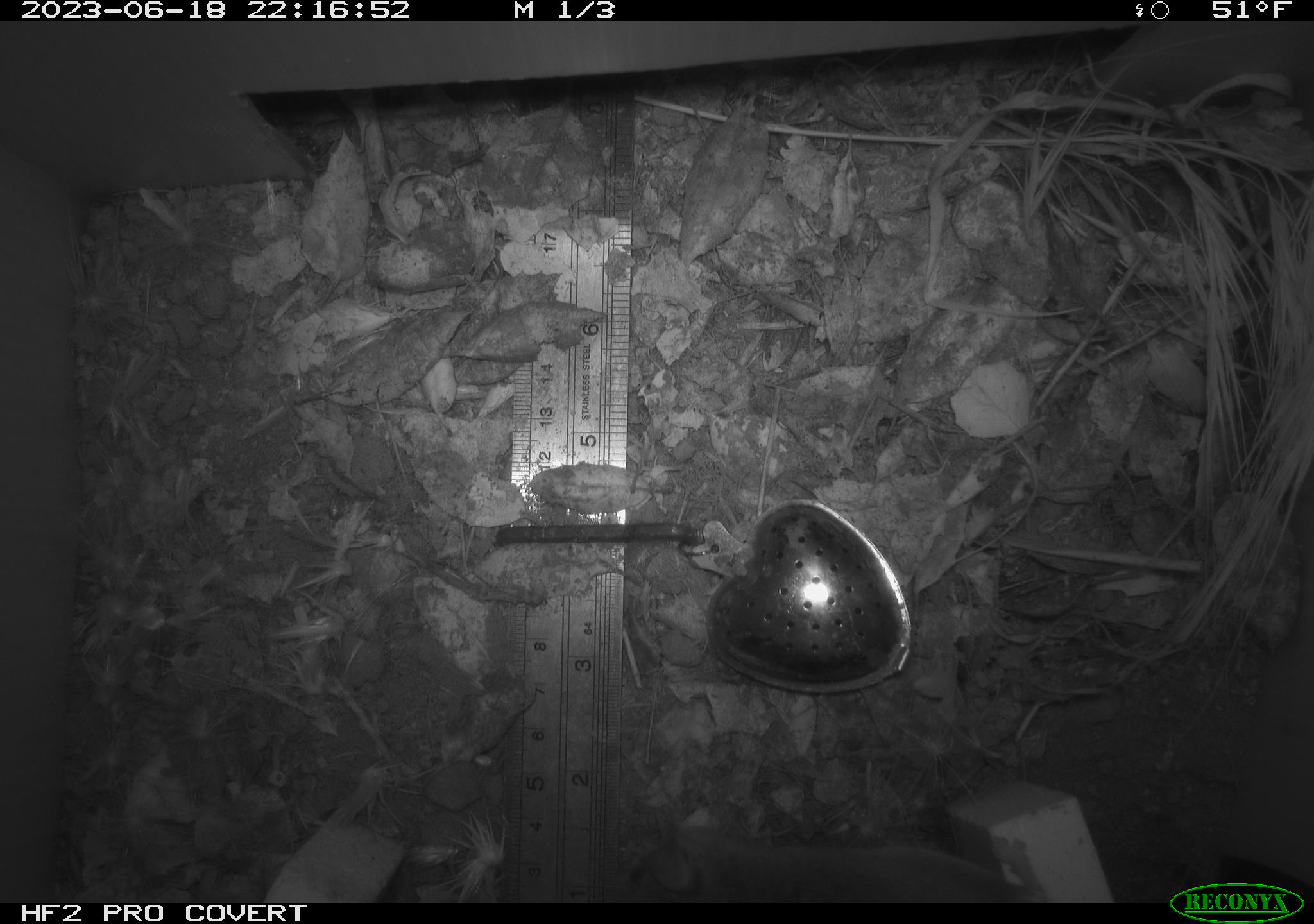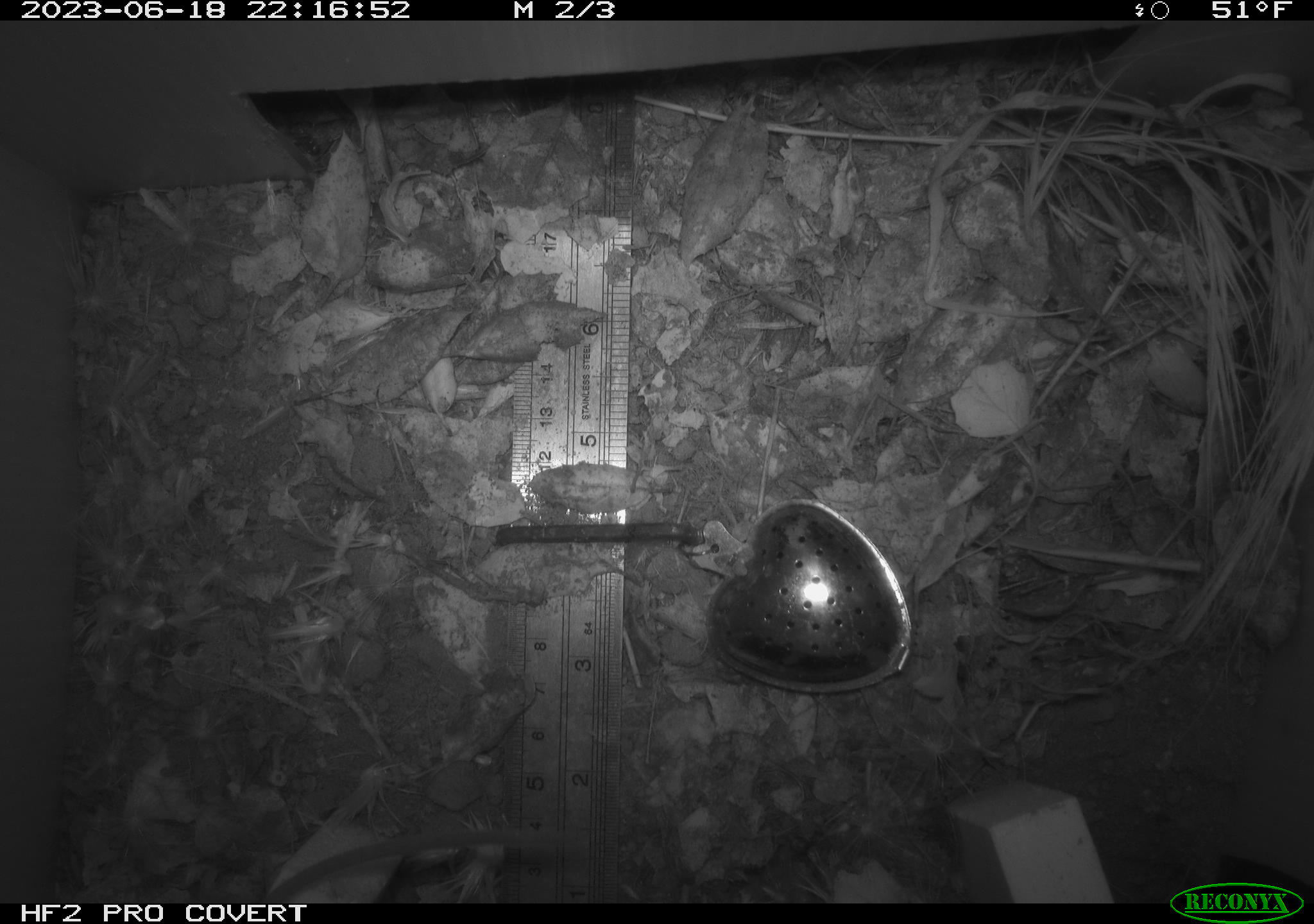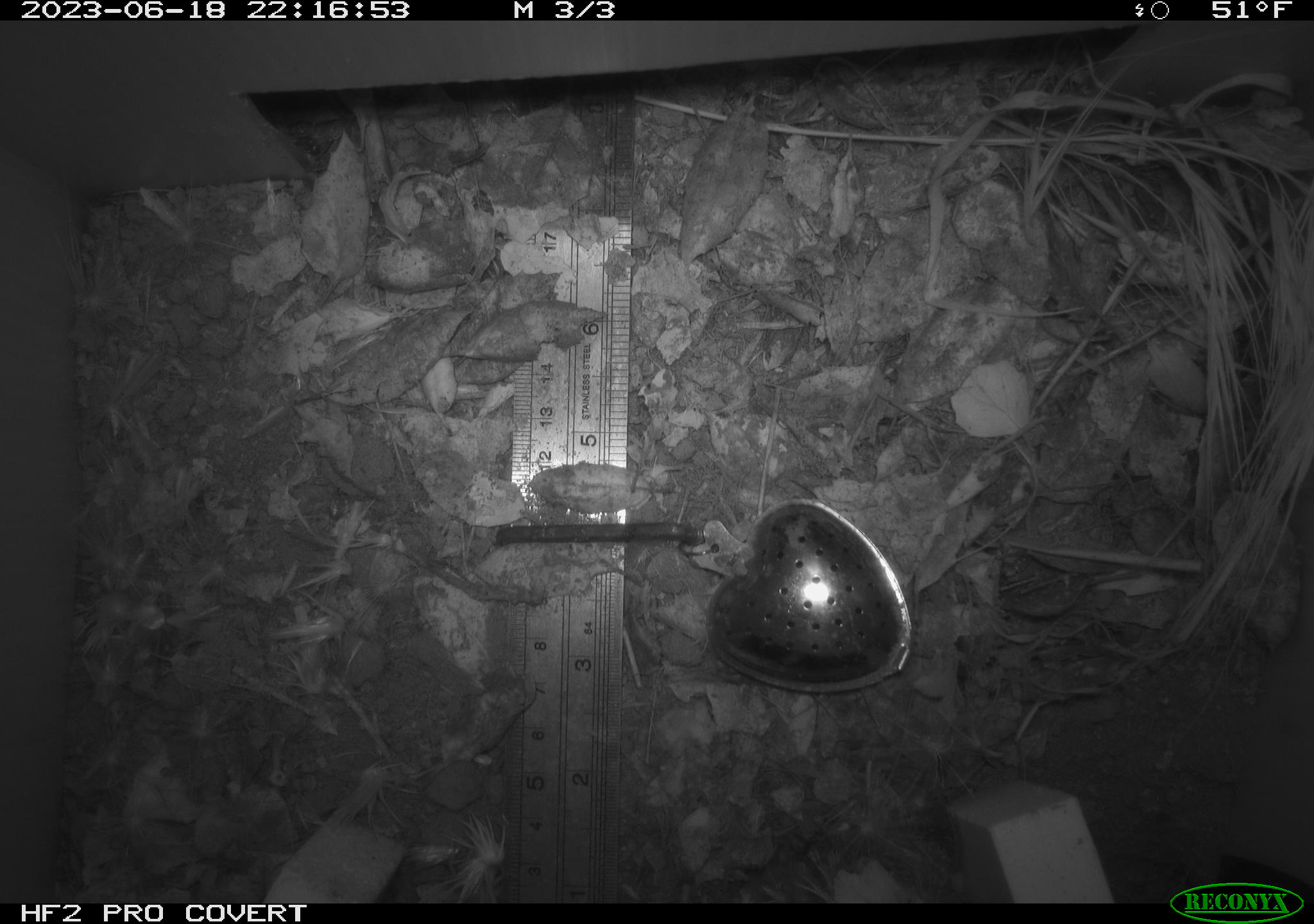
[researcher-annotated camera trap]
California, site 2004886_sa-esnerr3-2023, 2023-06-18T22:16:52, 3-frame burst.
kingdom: Animalia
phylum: Chordata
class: Mammalia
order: Rodentia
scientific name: Rodentia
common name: mouse species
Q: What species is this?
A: Mouse species (Rodentia).